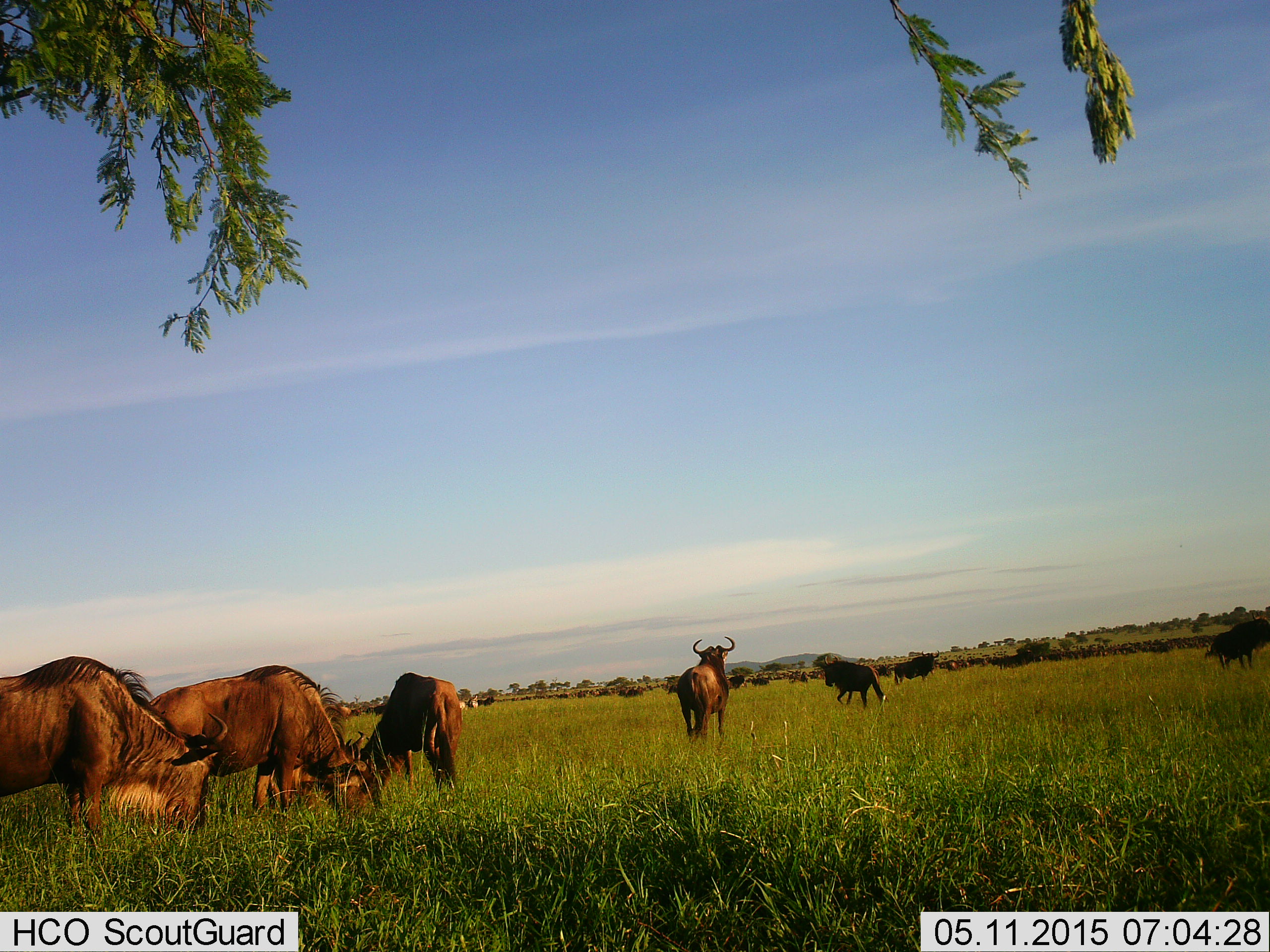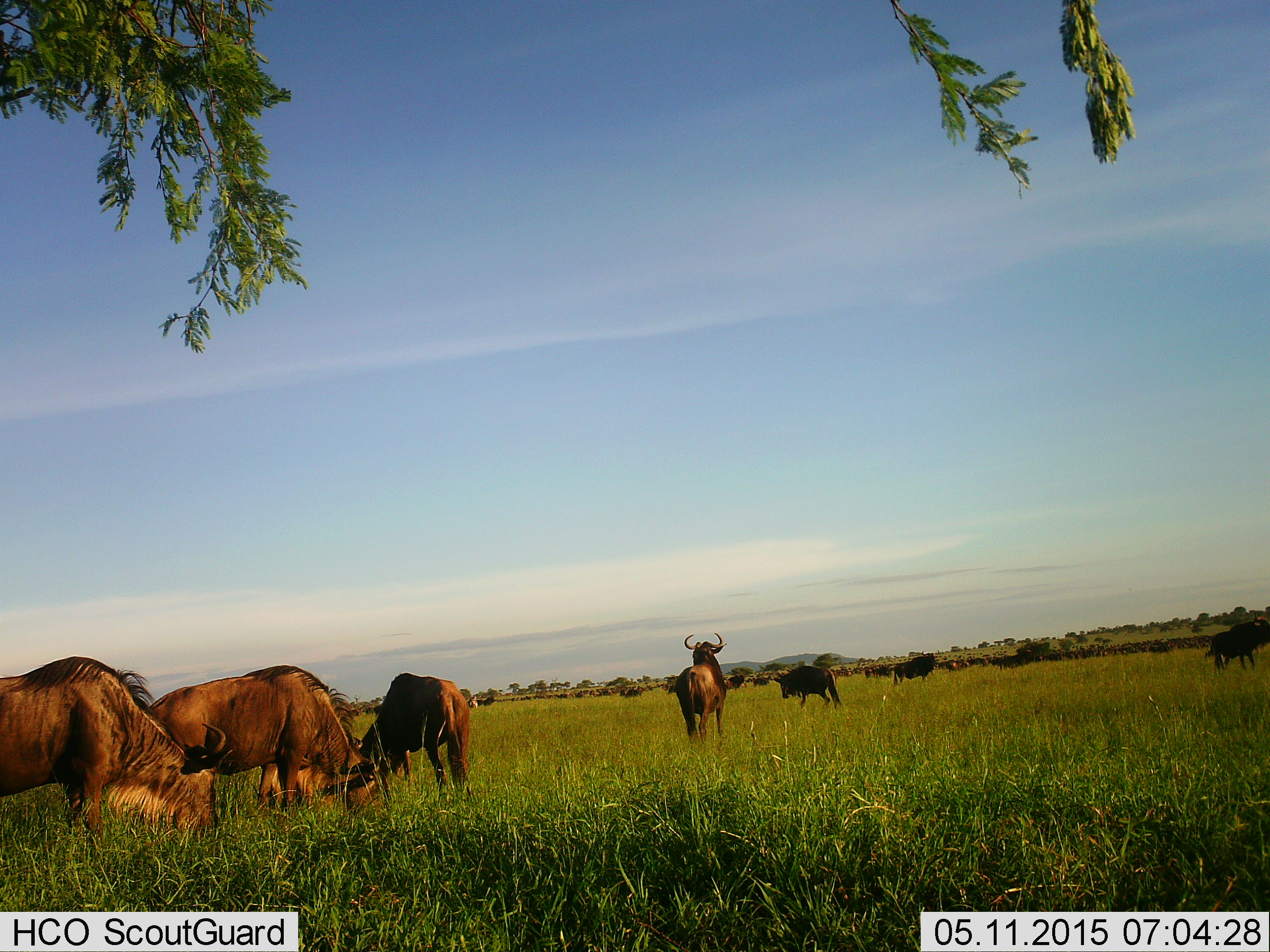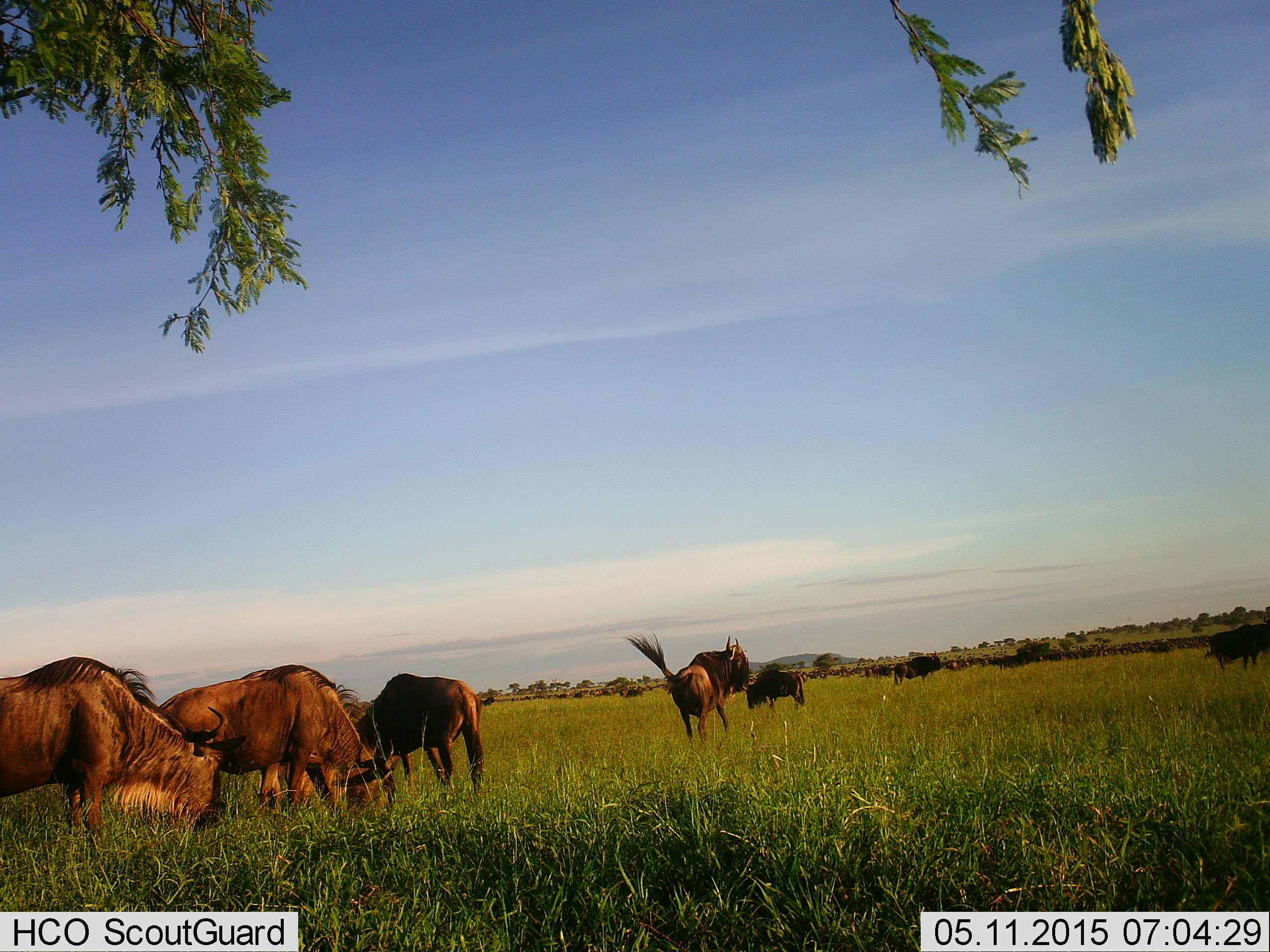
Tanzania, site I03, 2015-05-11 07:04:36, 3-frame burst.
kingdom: Animalia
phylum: Chordata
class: Mammalia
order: Artiodactyla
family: Bovidae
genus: Connochaetes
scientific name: Connochaetes taurinus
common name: blue wildebeest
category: wildebeest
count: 8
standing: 73%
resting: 0%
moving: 91%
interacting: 0%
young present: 0%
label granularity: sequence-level